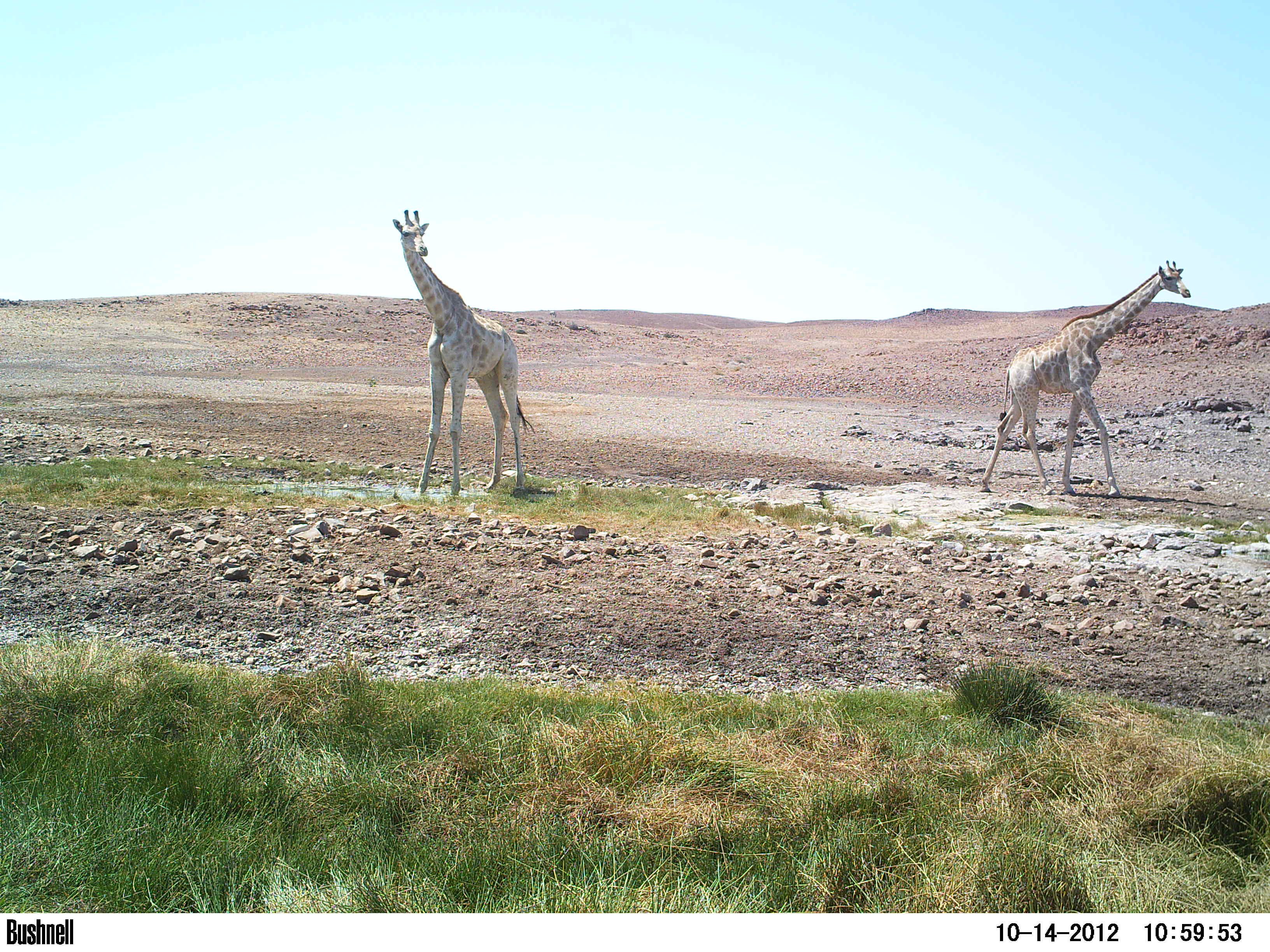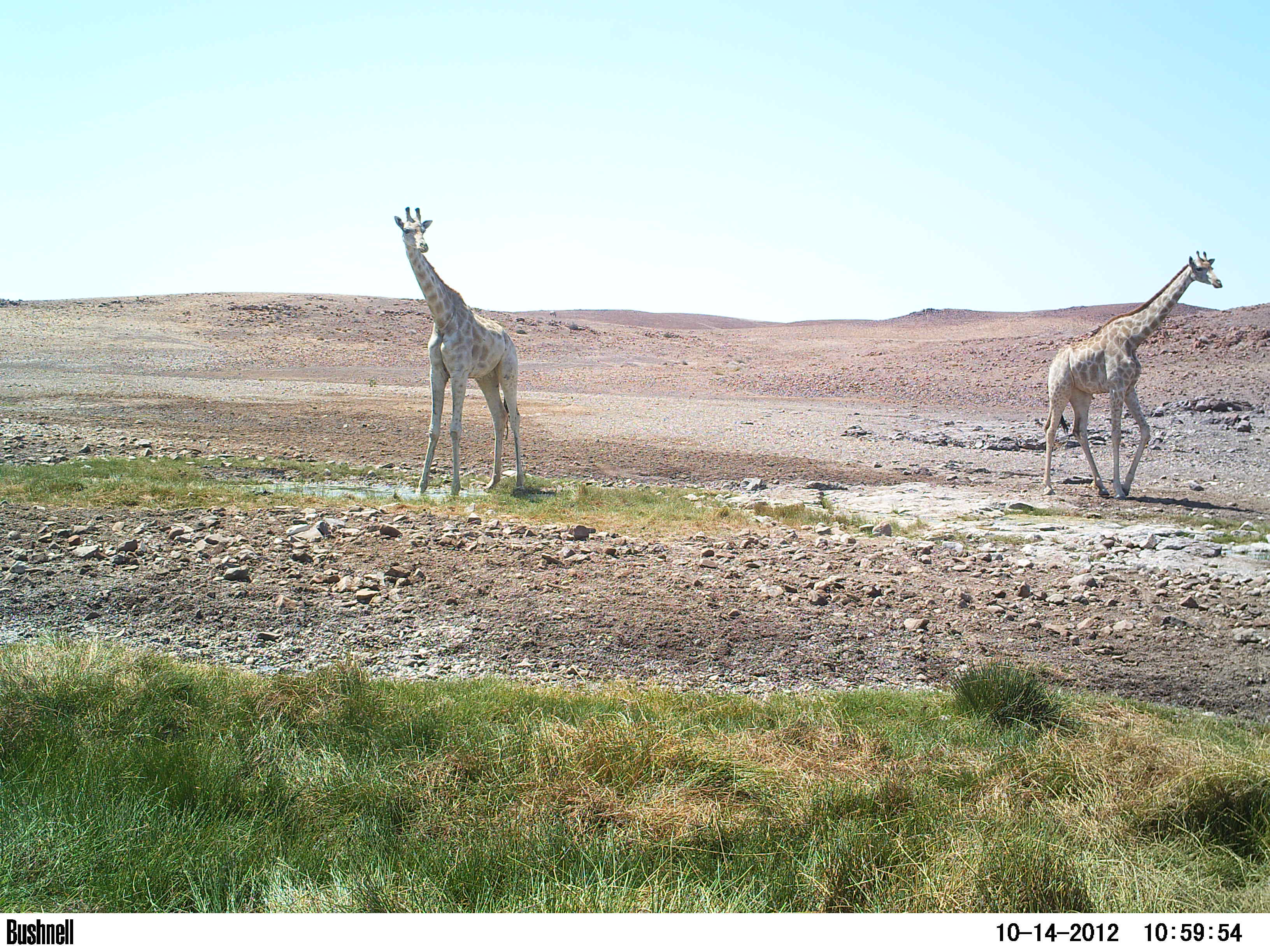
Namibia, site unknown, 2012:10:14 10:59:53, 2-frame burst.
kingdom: Animalia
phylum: Chordata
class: Mammalia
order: Artiodactyla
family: Giraffidae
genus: Giraffa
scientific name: Giraffa camelopardalis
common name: giraffe